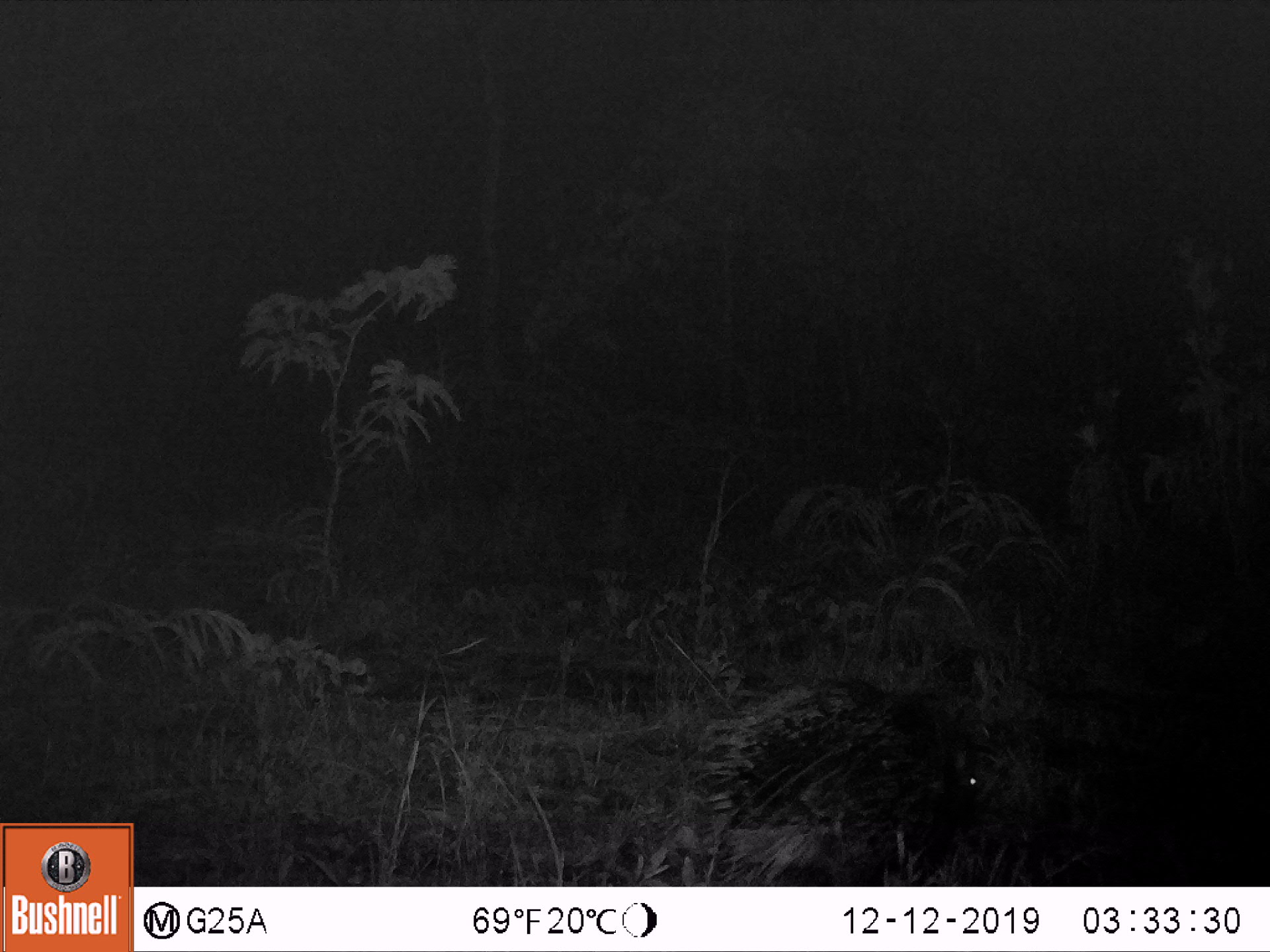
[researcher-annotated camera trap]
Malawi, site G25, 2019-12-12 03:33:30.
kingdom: Animalia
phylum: Chordata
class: Mammalia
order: Rodentia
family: Hystricidae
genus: Hystrix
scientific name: Hystrix africaeaustralis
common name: cape porcupine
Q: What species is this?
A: Cape porcupine (Hystrix africaeaustralis).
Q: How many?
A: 1.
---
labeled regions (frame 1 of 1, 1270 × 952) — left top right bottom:
cape porcupine: 697 669 990 879